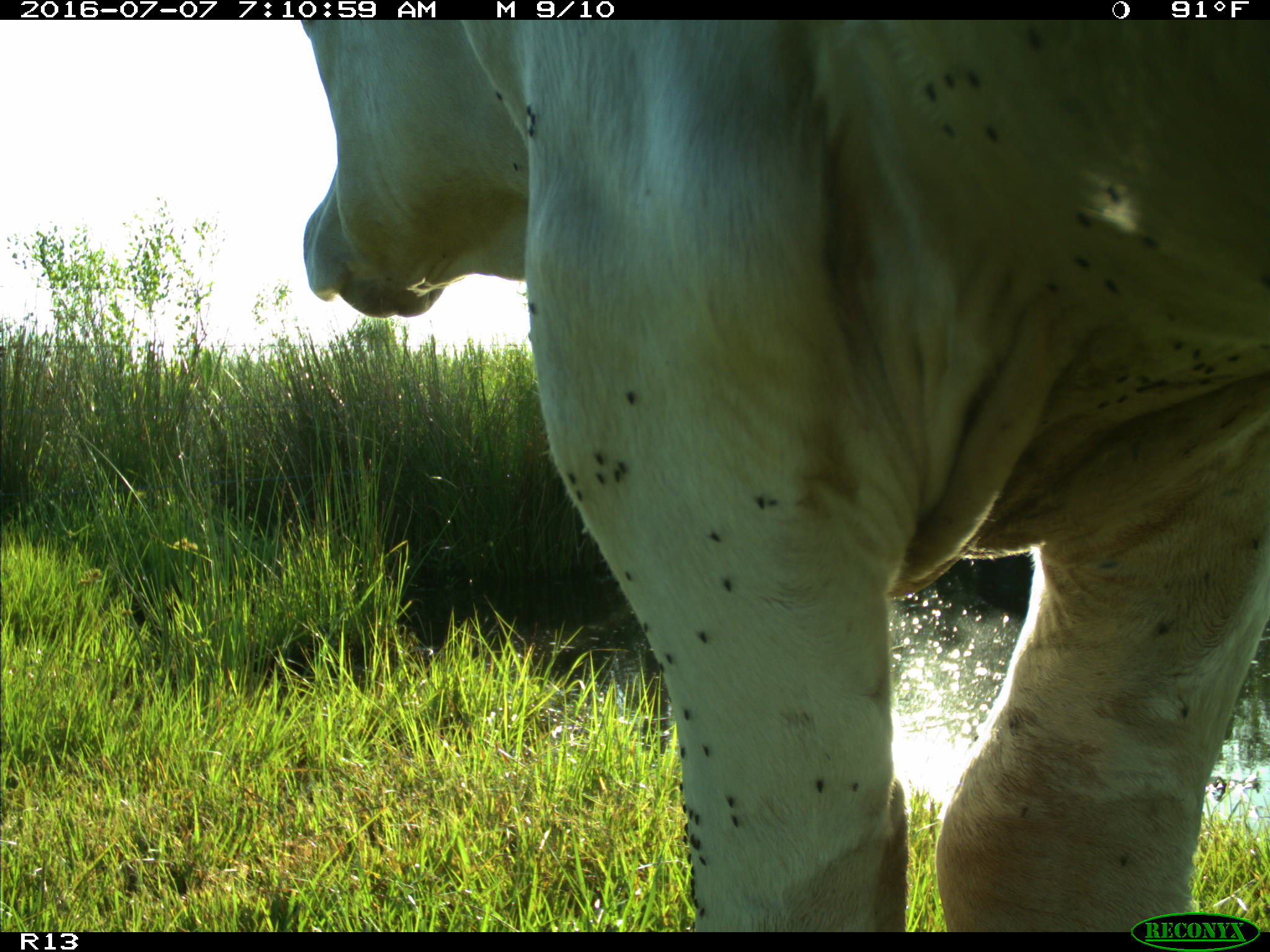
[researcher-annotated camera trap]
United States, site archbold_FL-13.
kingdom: Animalia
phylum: Chordata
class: Mammalia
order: Artiodactyla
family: Bovidae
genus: Bos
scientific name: Bos taurus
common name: domestic cow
Bos taurus (domestic cow).